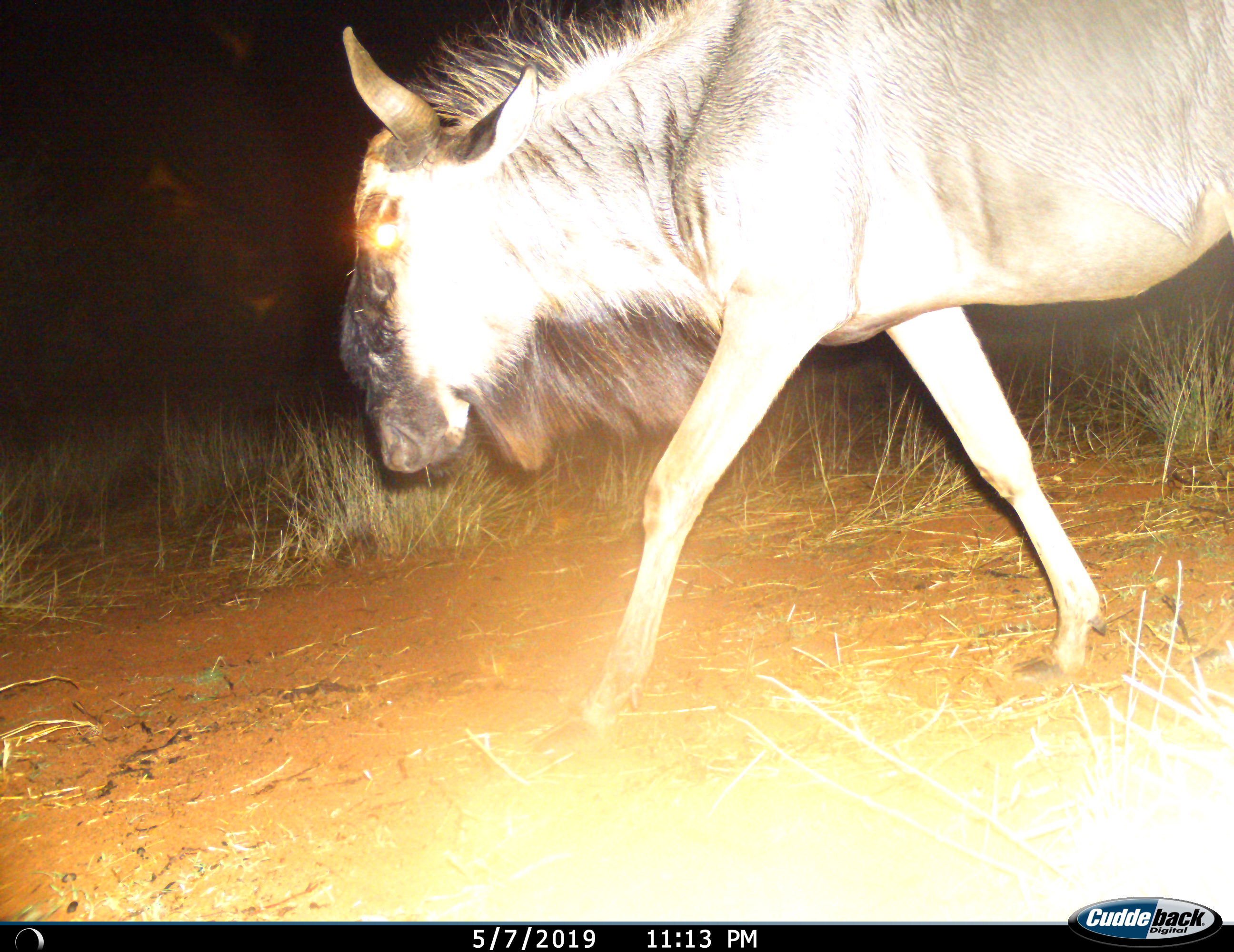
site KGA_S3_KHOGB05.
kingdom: Animalia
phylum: Chordata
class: Mammalia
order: Artiodactyla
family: Bovidae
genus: Connochaetes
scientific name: Connochaetes taurinus taurinus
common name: blue wildebeest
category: wildebeestblue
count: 1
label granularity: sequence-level